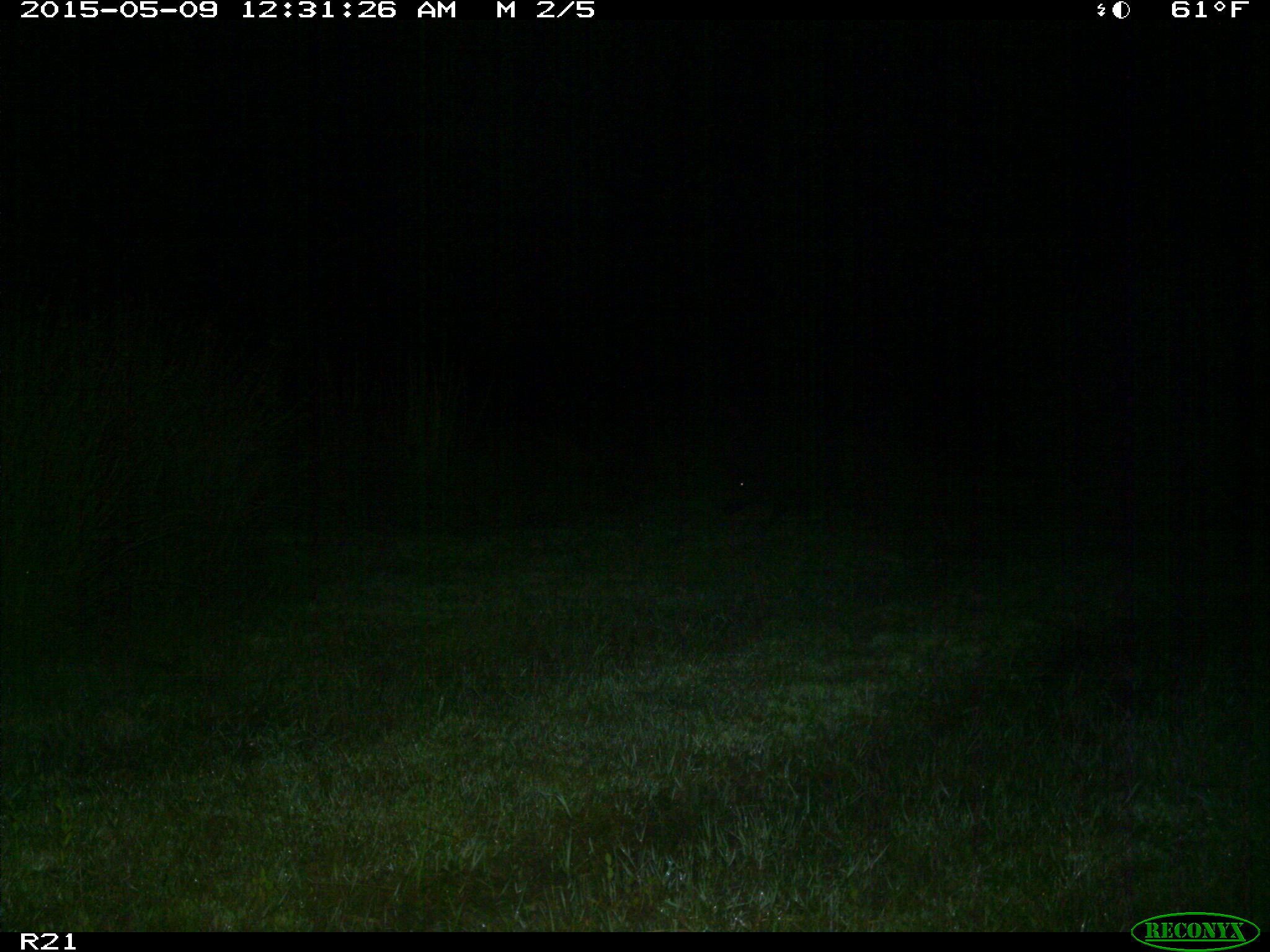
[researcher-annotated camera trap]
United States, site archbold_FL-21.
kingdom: Animalia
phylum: Chordata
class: Mammalia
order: Artiodactyla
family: Suidae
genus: Sus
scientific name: Sus scrofa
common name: wild boar